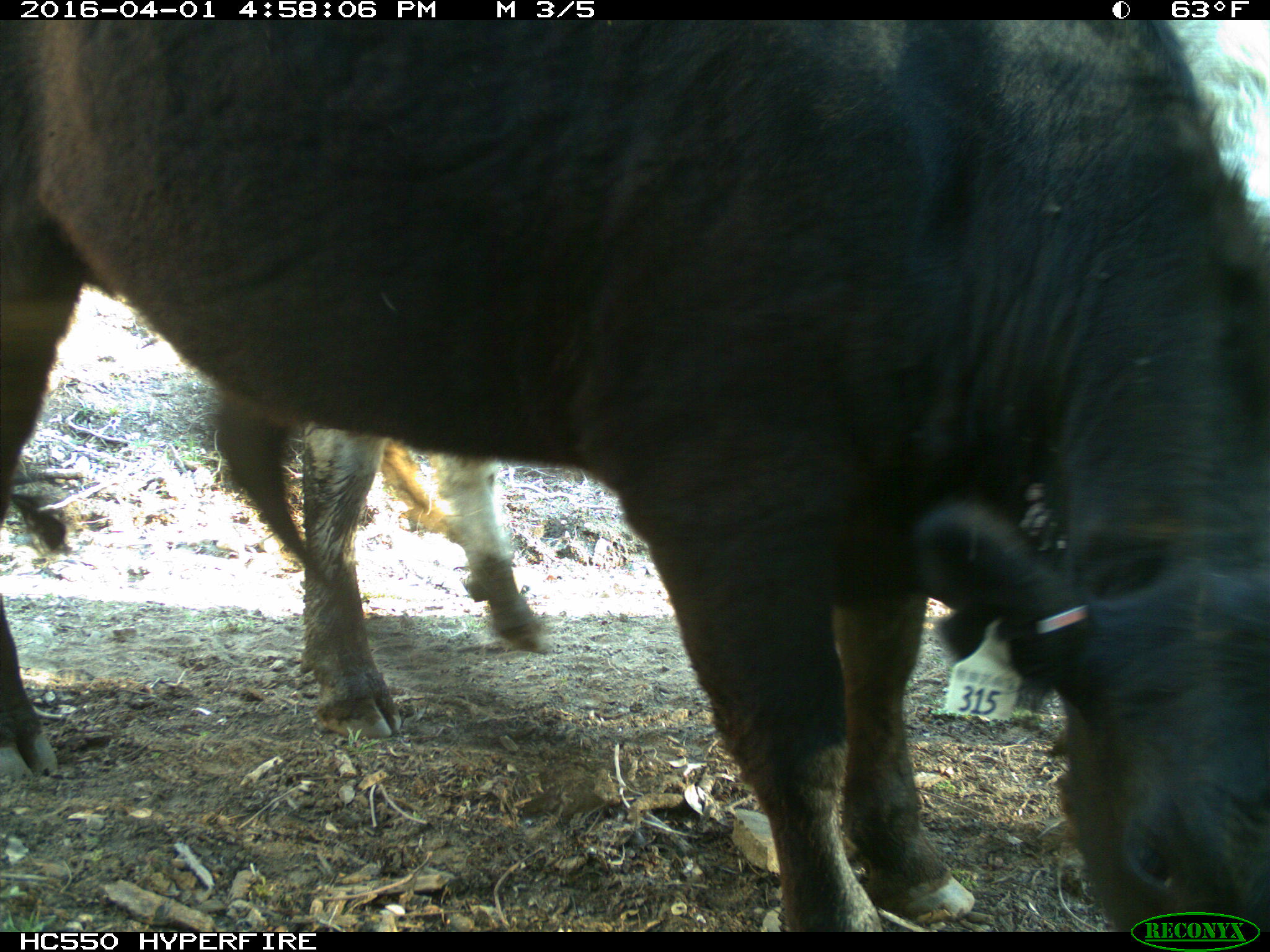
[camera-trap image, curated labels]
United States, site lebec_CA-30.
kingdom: Animalia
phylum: Chordata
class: Mammalia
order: Artiodactyla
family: Bovidae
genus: Bos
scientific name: Bos taurus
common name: domestic cow